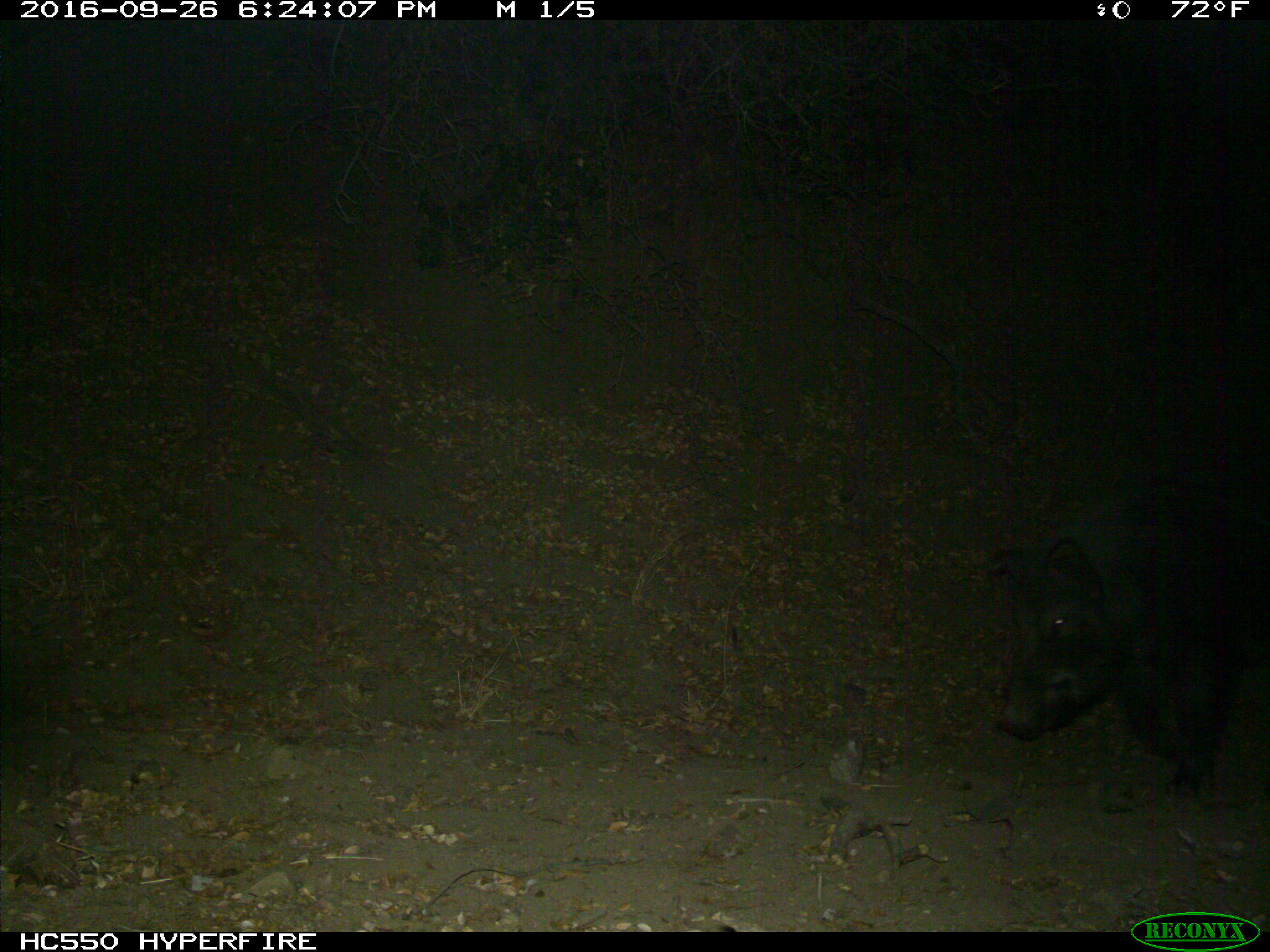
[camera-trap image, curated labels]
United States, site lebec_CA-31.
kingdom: Animalia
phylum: Chordata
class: Mammalia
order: Artiodactyla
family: Suidae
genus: Sus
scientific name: Sus scrofa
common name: wild boar